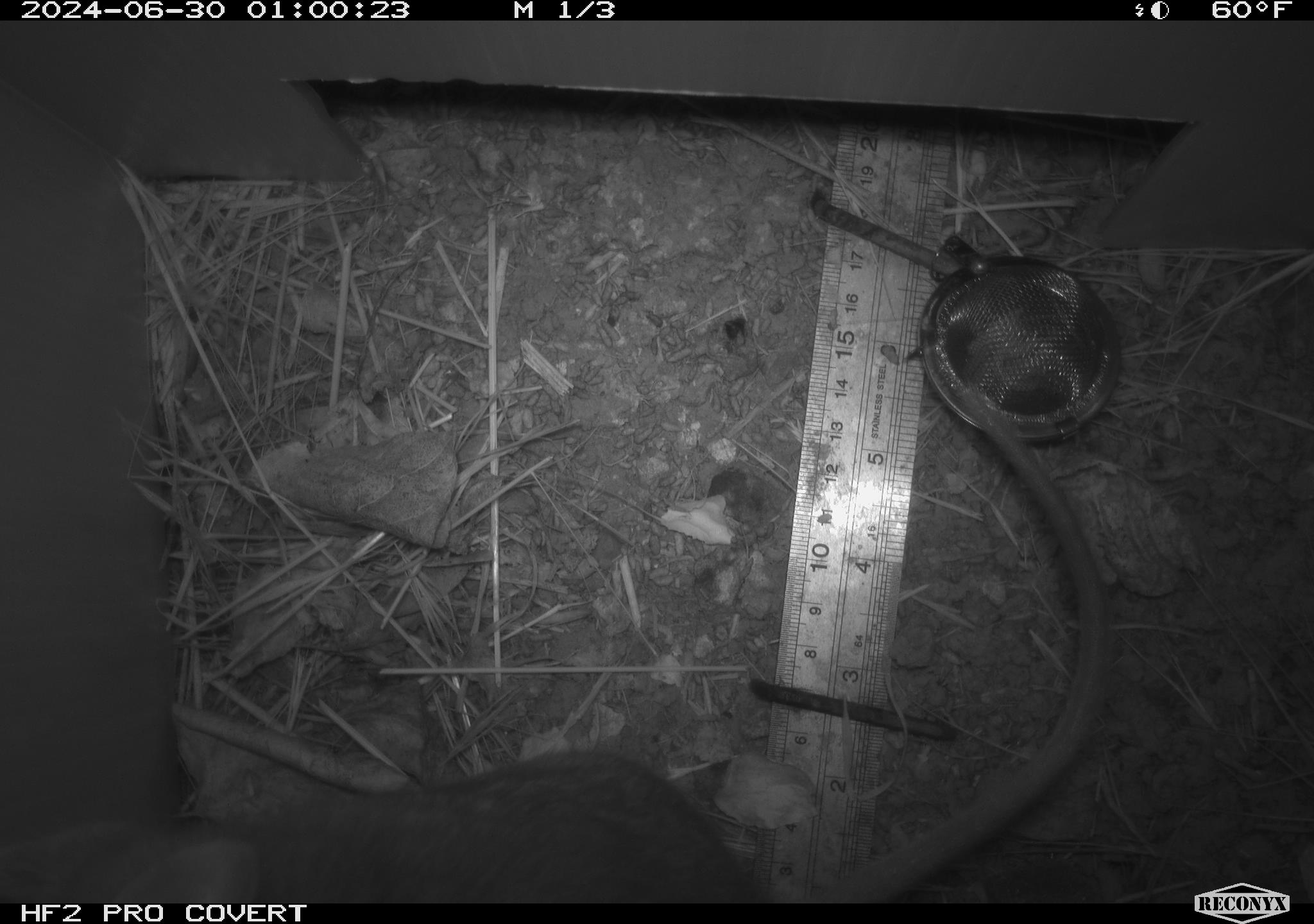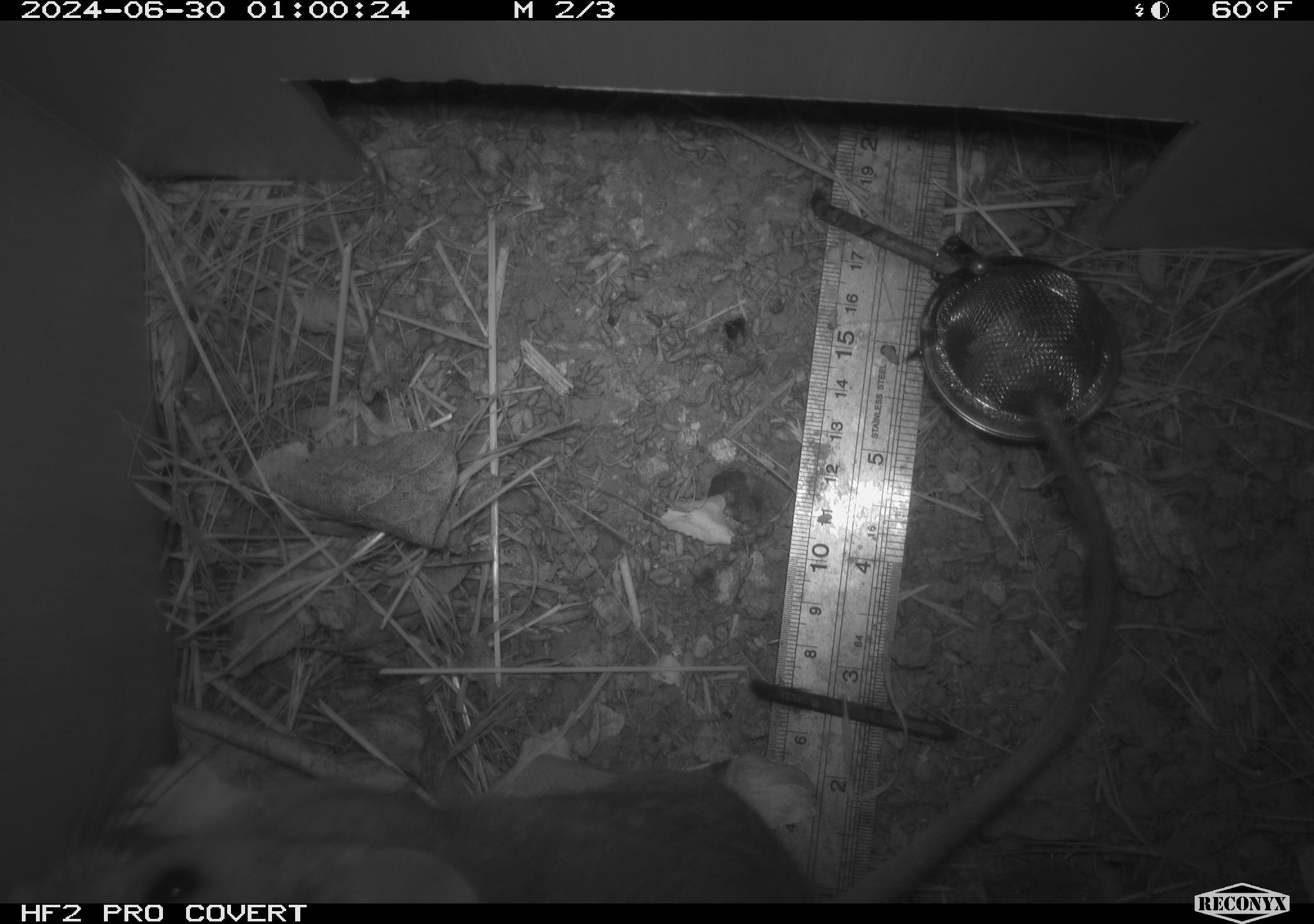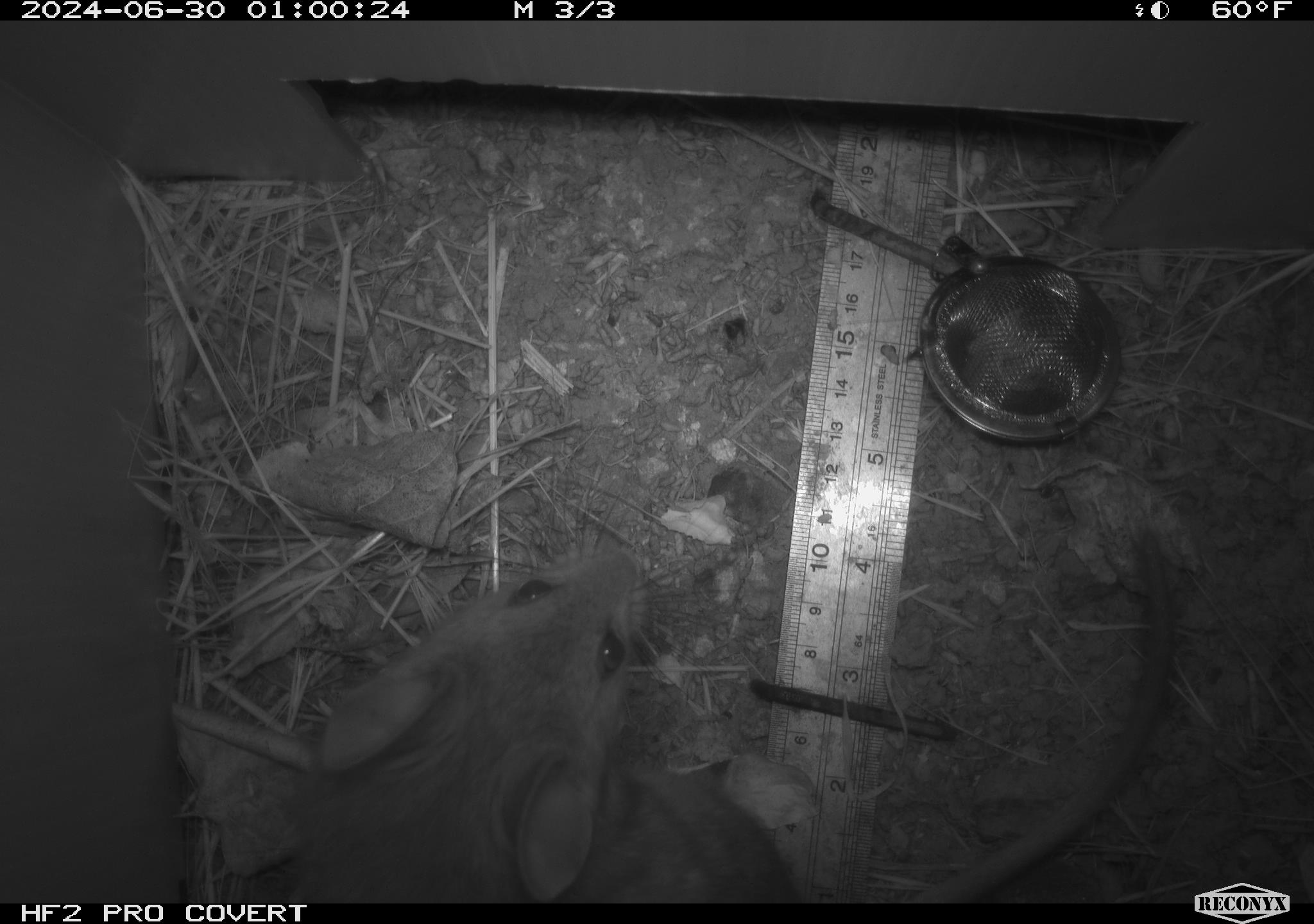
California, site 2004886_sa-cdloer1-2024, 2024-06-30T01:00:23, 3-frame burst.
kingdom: Animalia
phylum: Chordata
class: Mammalia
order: Rodentia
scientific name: Rodentia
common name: woodrat or rat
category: woodrat or rat species